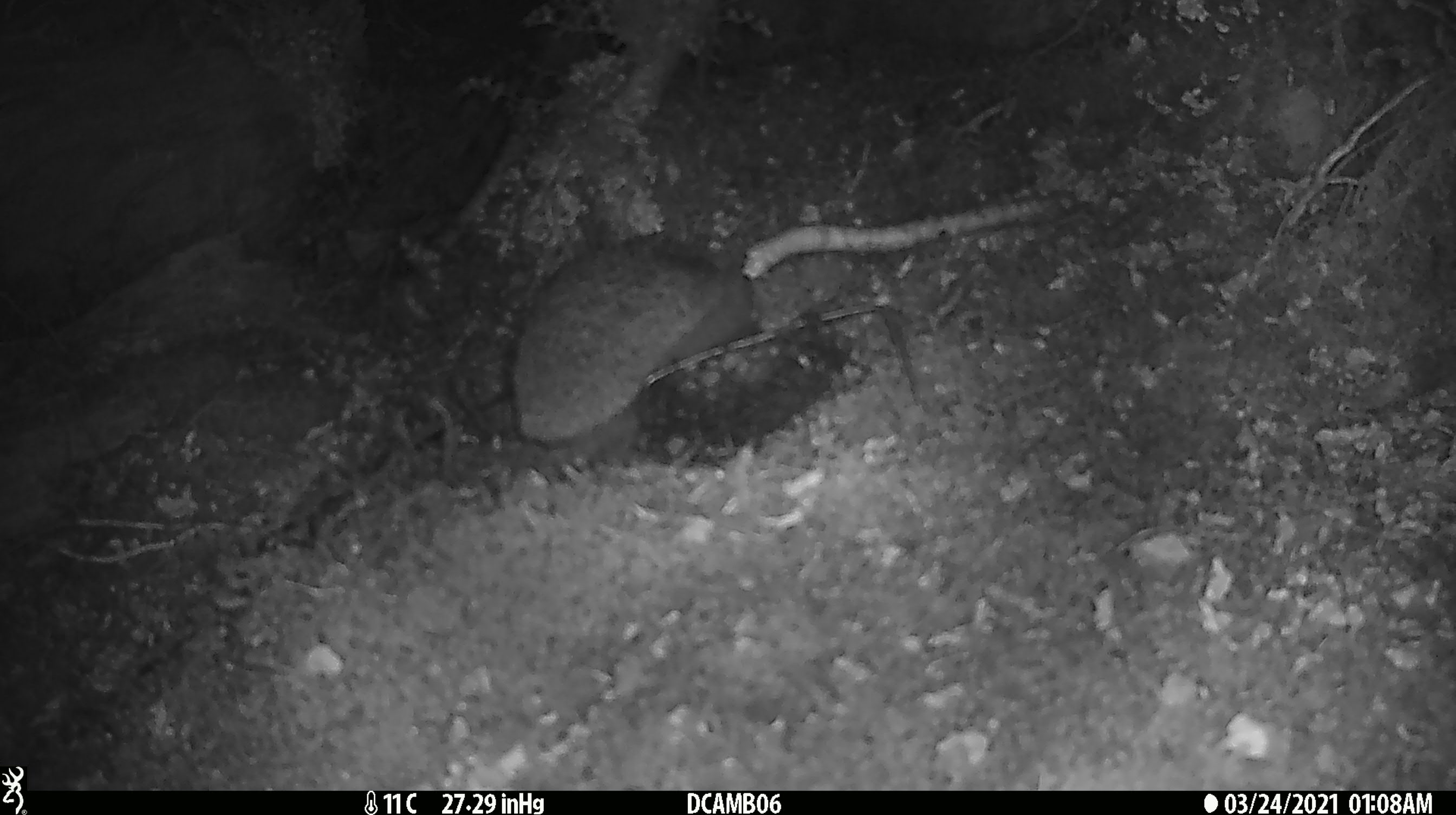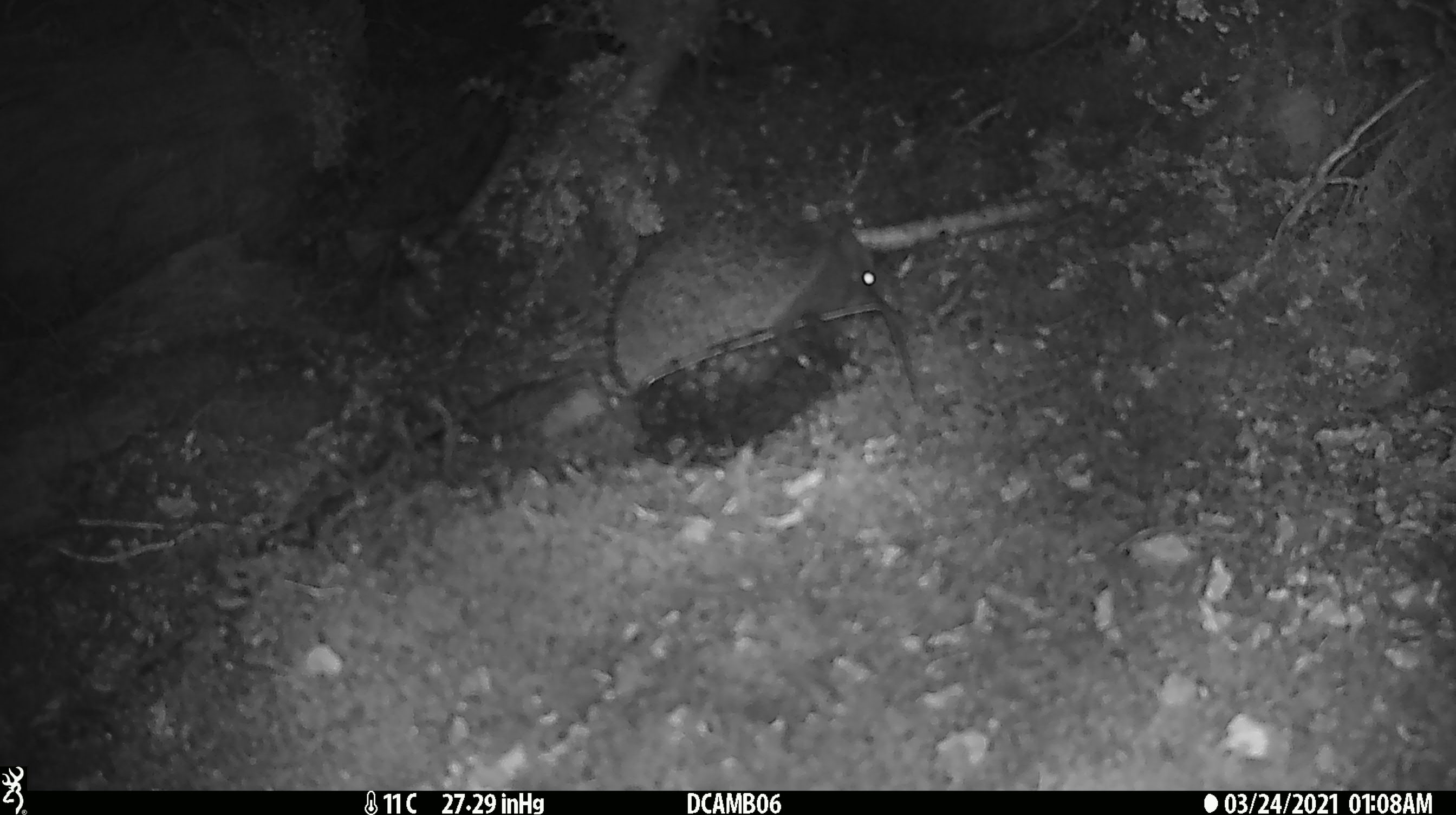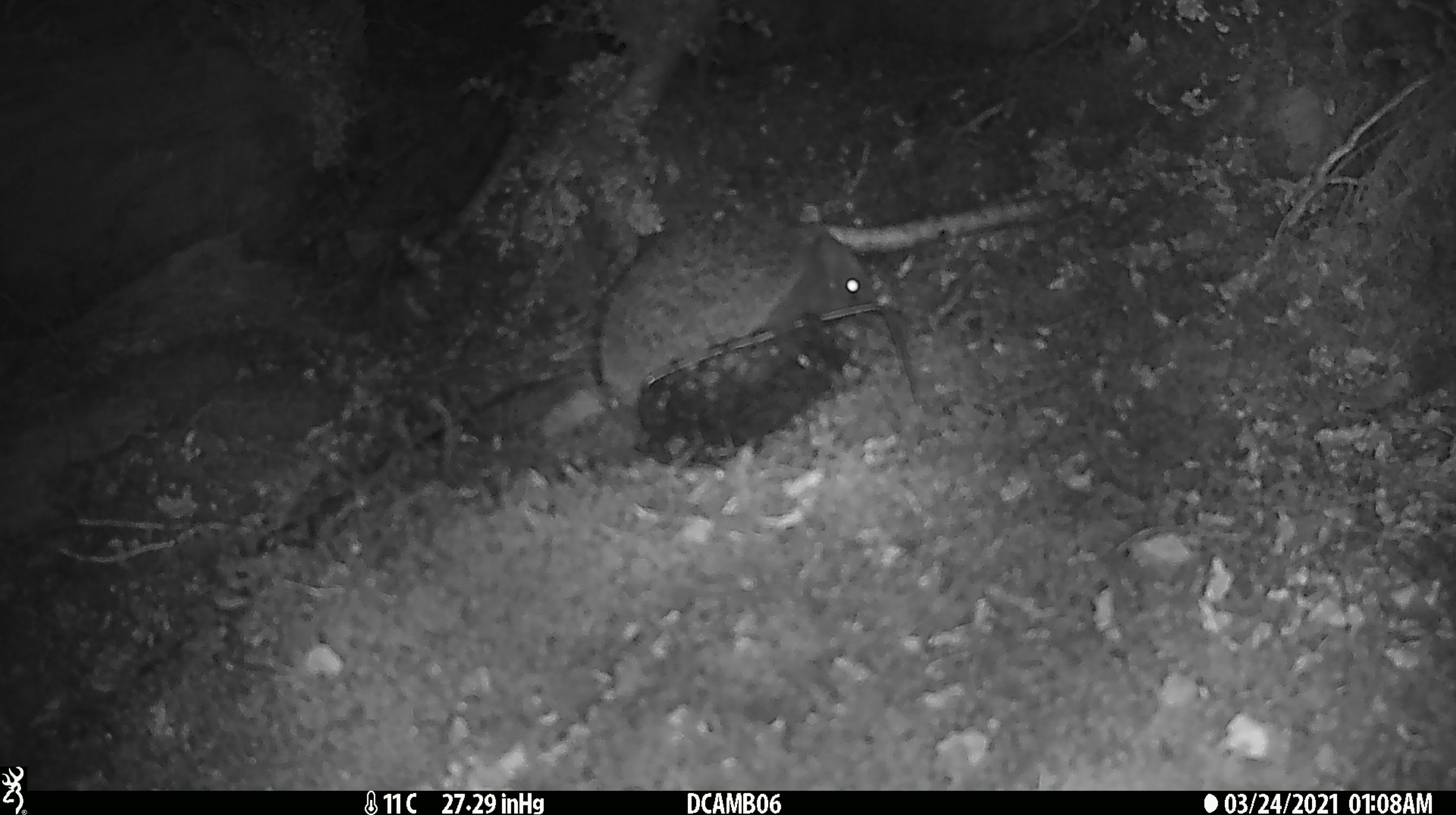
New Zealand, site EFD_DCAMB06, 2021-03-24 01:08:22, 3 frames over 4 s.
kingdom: Animalia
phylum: Chordata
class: Mammalia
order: Eulipotyphla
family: Erinaceidae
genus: Erinaceus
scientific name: Erinaceus europaeus europaeus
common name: european hedgehog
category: hedgehog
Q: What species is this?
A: Hedgehog (european hedgehog) (Erinaceus europaeus europaeus).